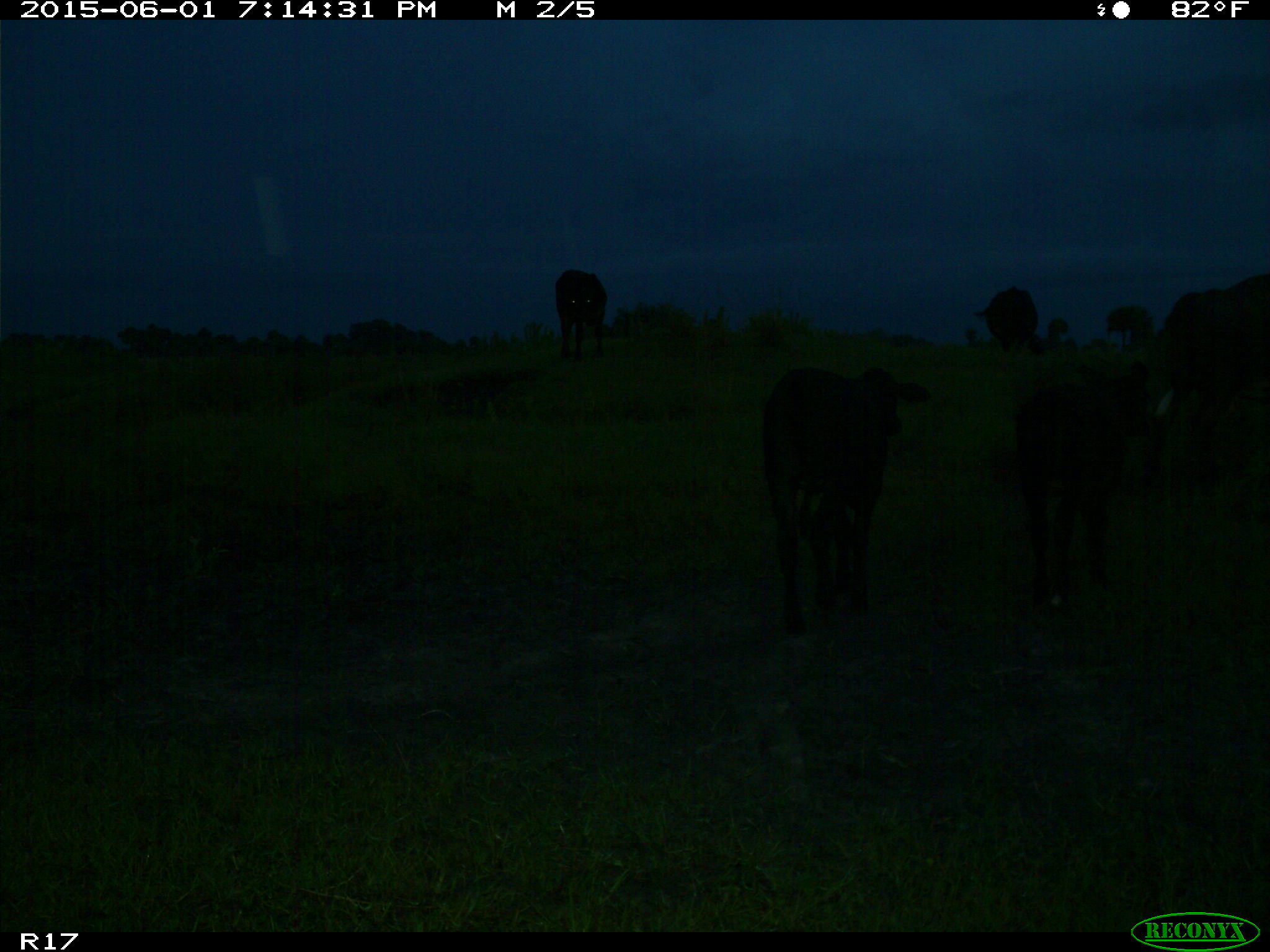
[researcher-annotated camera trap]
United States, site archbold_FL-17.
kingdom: Animalia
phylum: Chordata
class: Mammalia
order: Artiodactyla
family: Bovidae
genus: Bos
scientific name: Bos taurus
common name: domestic cow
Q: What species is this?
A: Bos taurus (domestic cow).